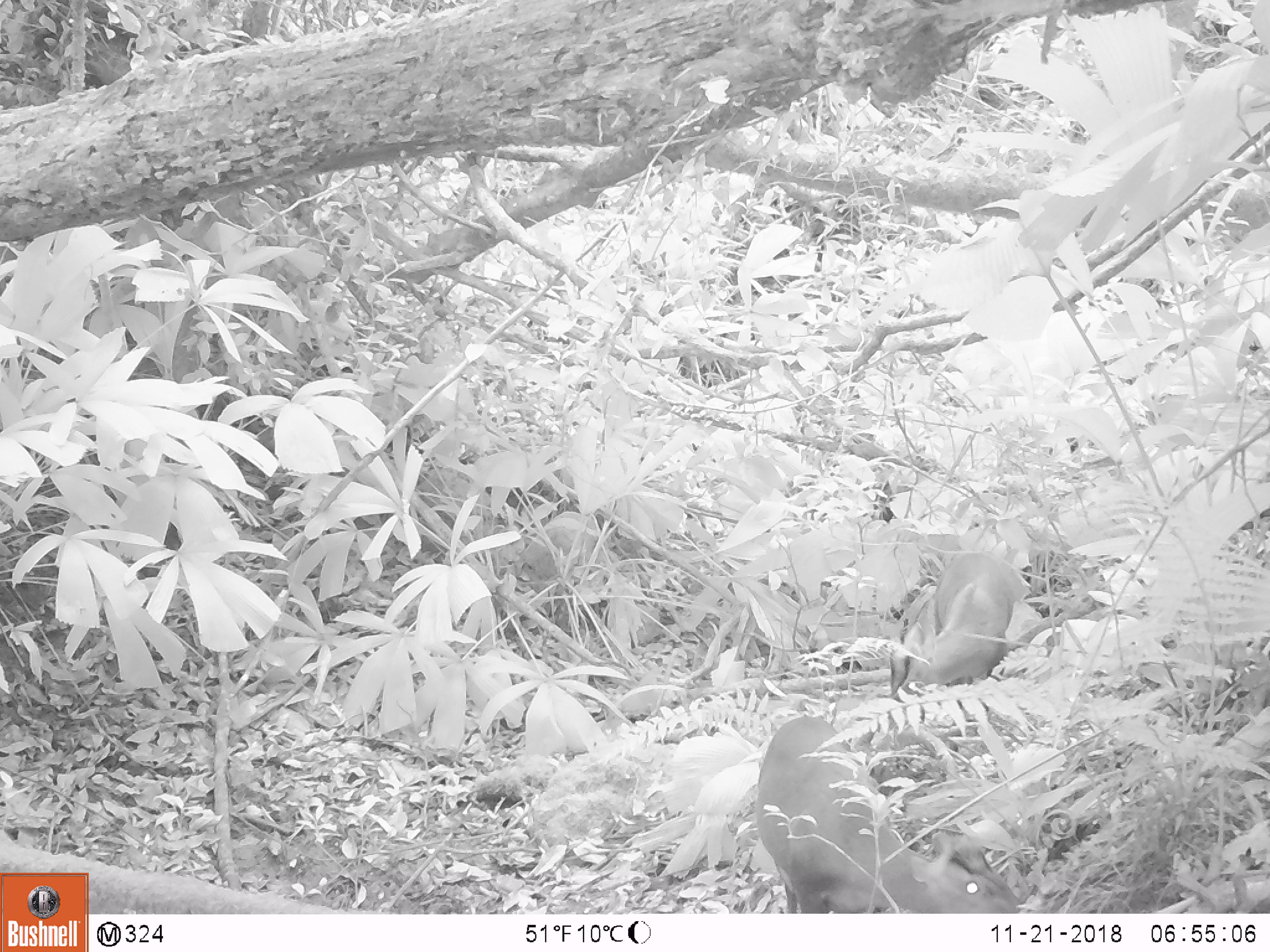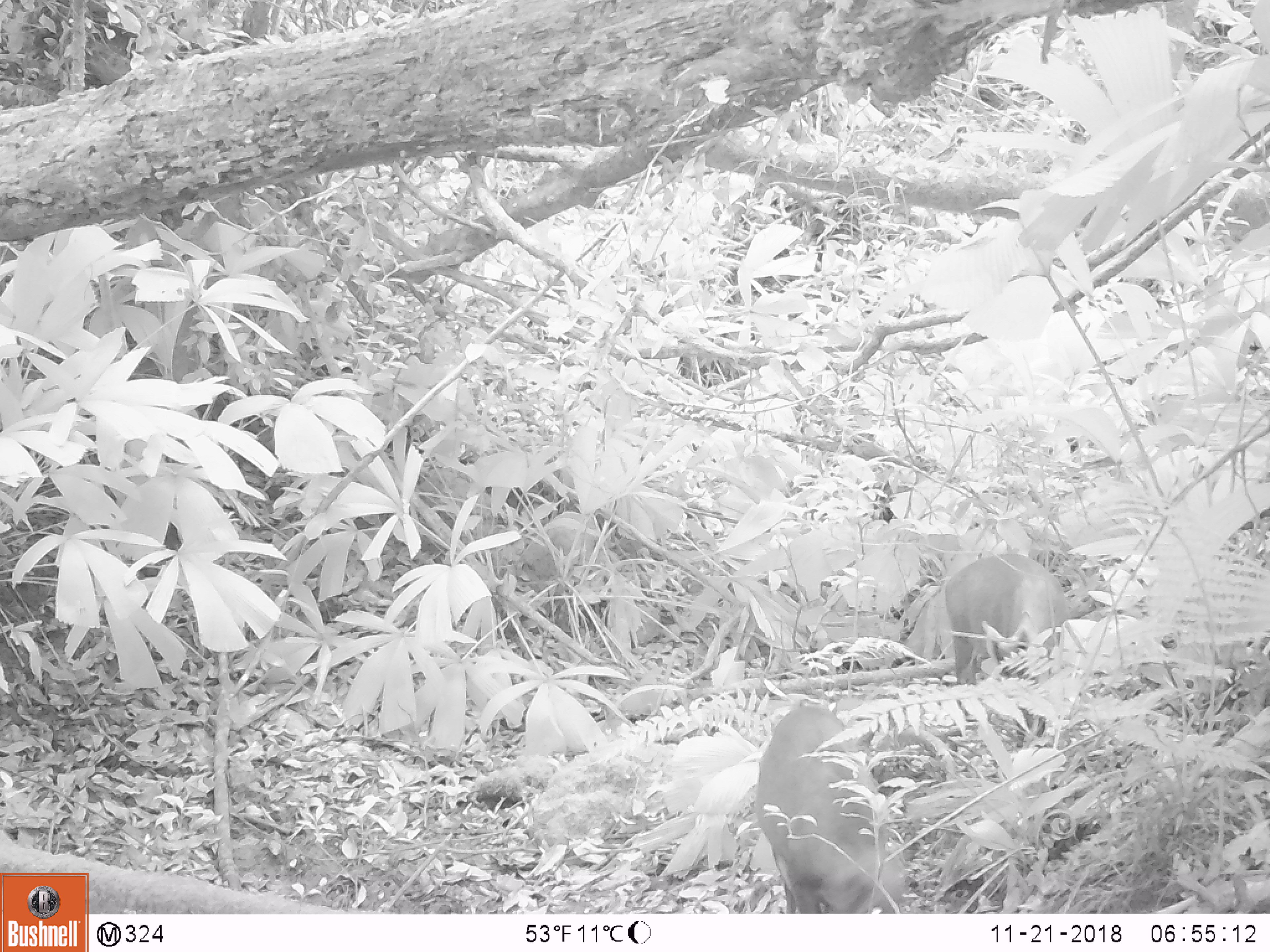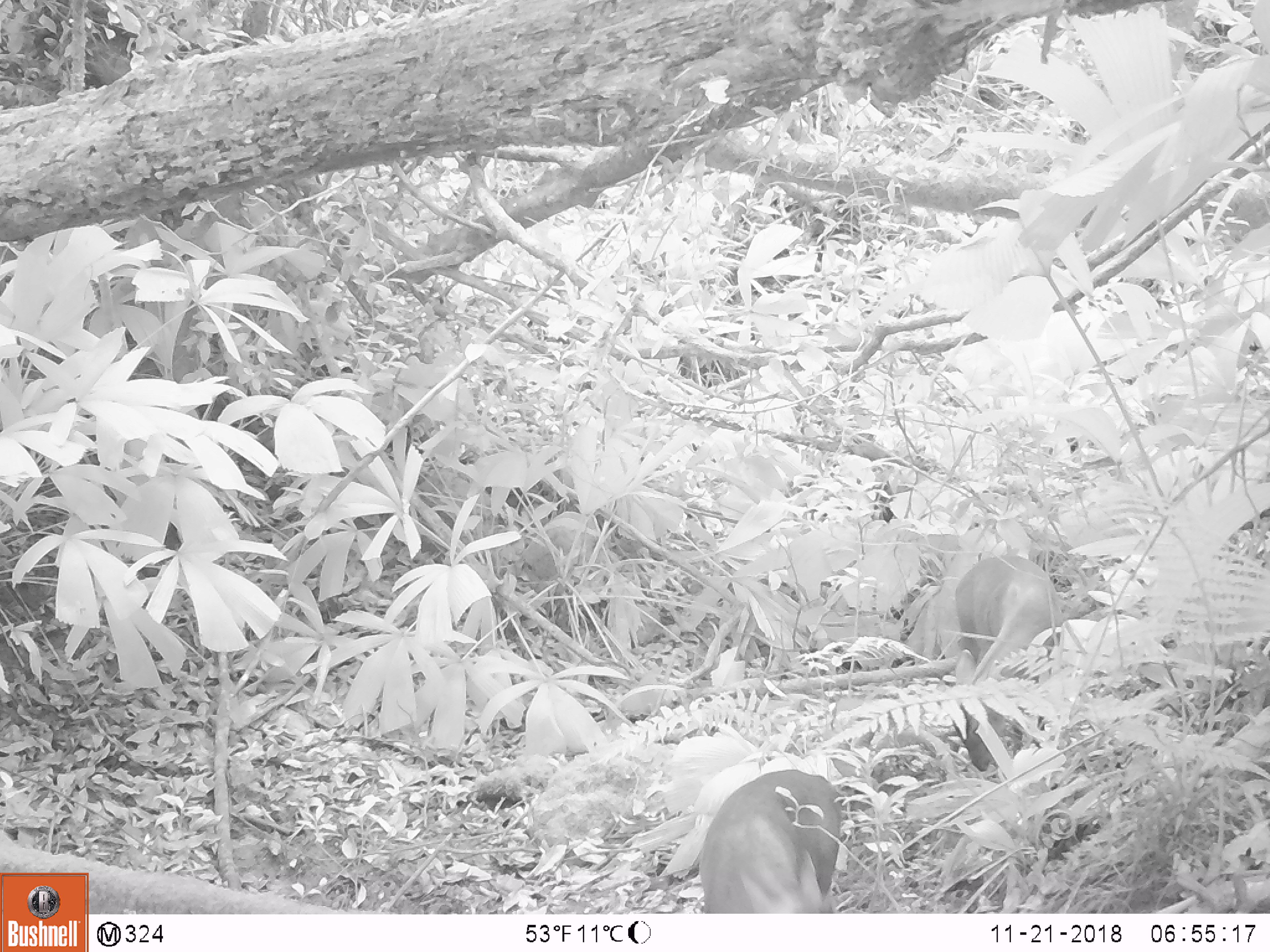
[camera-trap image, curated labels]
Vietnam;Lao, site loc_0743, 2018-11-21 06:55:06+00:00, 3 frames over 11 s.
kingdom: Animalia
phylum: Chordata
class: Mammalia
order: Artiodactyla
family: Cervidae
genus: Muntiacus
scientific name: Muntiacus rooseveltorum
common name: roosevelt's muntjac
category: roosevelts muntjac group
Roosevelts muntjac group (roosevelt's muntjac) (Muntiacus rooseveltorum). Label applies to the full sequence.